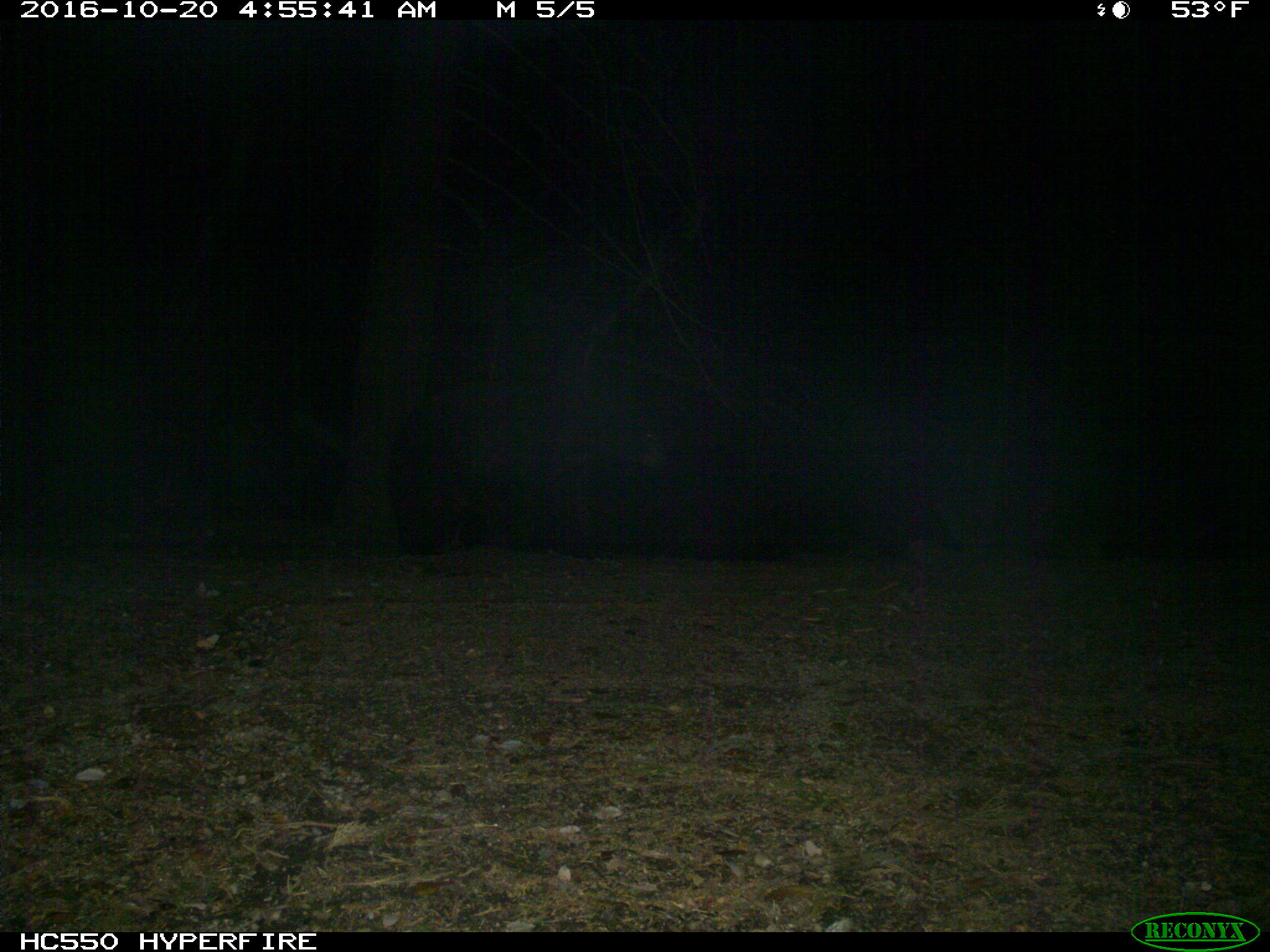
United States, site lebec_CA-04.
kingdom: Animalia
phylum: Chordata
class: Mammalia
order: Carnivora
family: Ursidae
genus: Ursus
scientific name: Ursus americanus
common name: american black bear